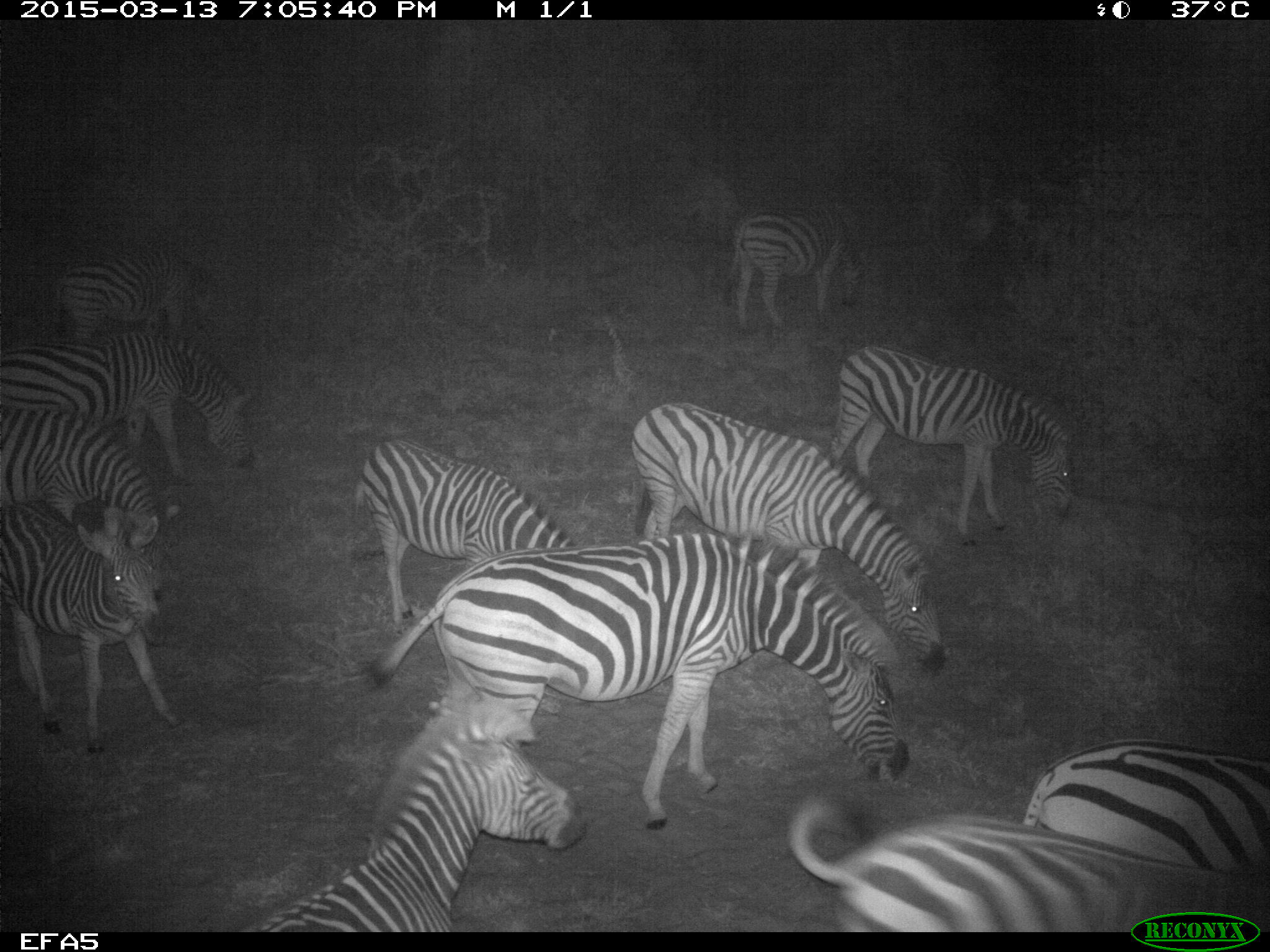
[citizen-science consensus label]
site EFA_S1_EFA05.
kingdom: Animalia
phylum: Chordata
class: Mammalia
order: Perissodactyla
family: Equidae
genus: Equus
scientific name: Equus quagga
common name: plains zebra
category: zebraplains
Zebraplains (plains zebra) (Equus quagga), count 11-50. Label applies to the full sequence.